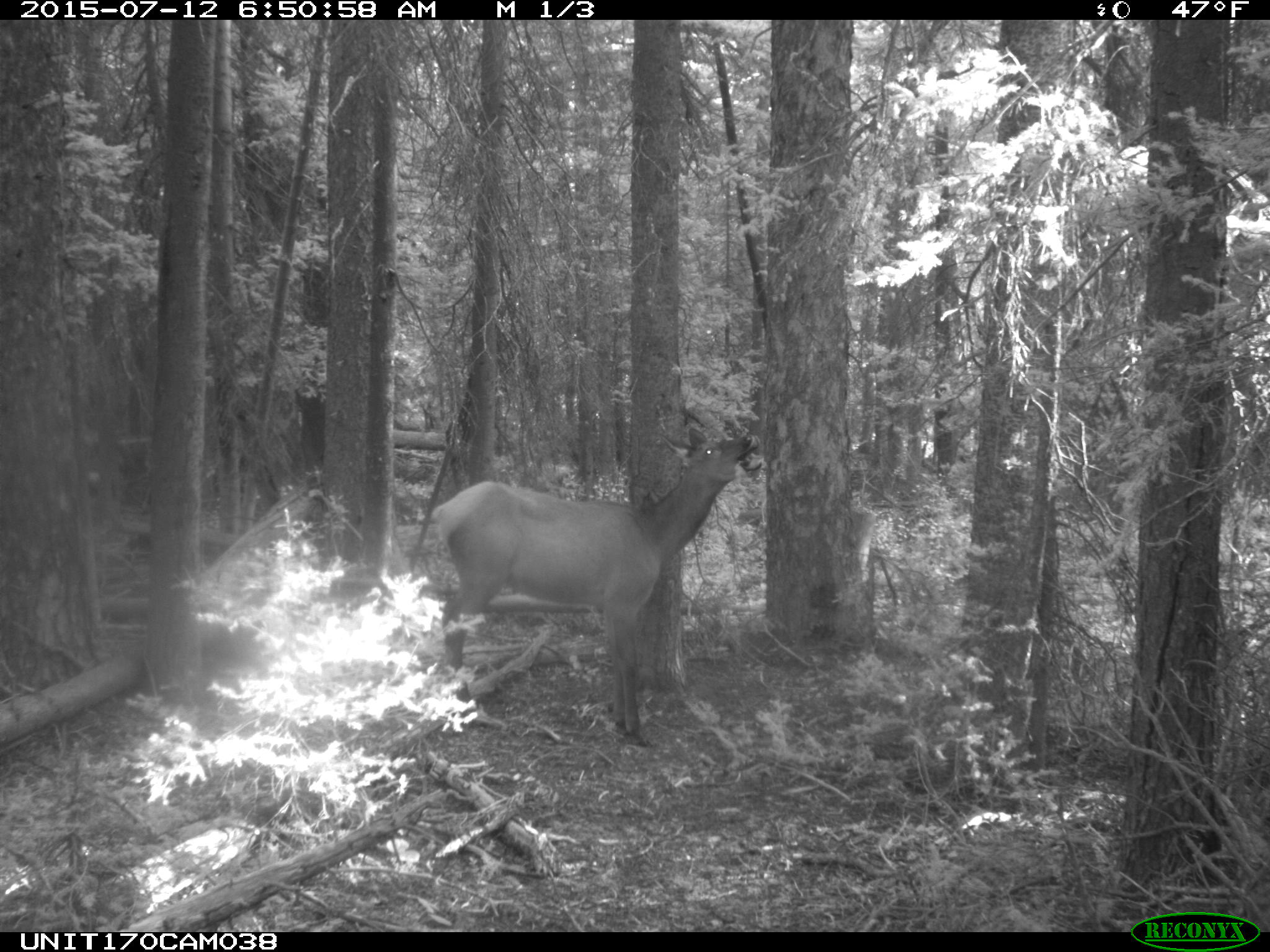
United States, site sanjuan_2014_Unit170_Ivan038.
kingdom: Animalia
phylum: Chordata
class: Mammalia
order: Artiodactyla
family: Cervidae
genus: Cervus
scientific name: Cervus elaphus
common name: red deer